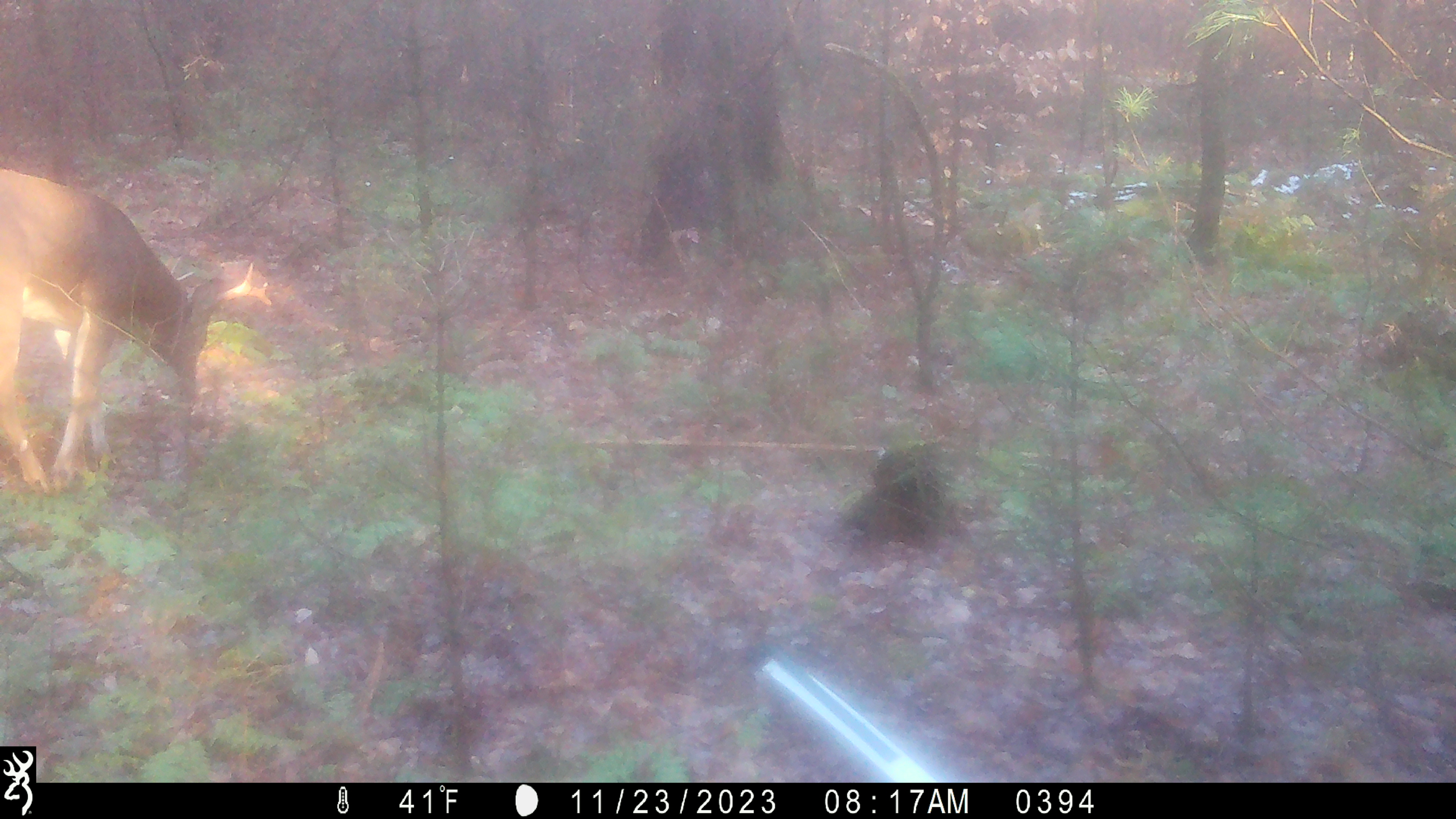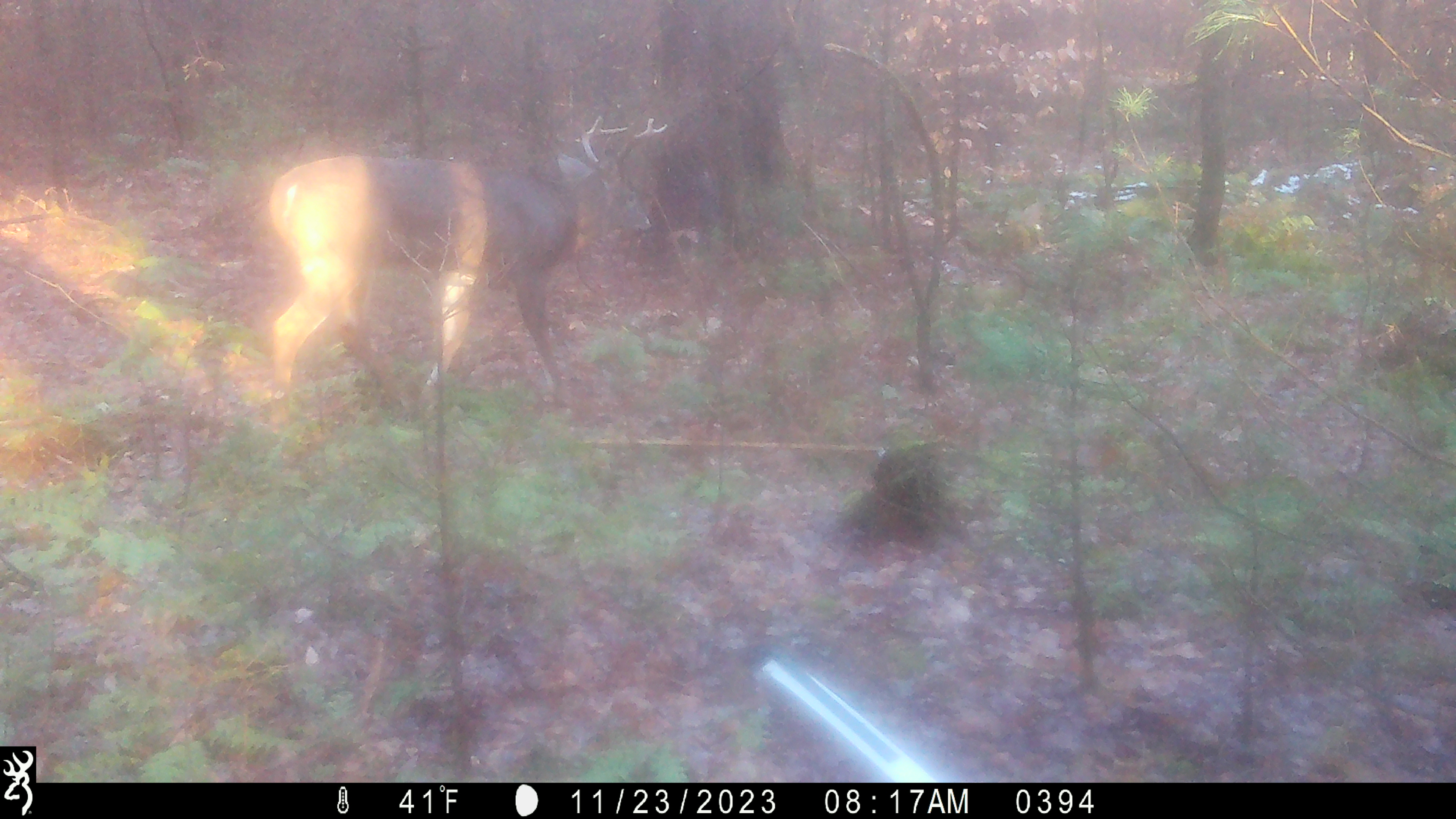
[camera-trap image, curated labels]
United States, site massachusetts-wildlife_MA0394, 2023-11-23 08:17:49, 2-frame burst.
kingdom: Animalia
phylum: Chordata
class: Mammalia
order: Artiodactyla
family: Cervidae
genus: Odocoileus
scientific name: Odocoileus virginianus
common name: white-tailed deer